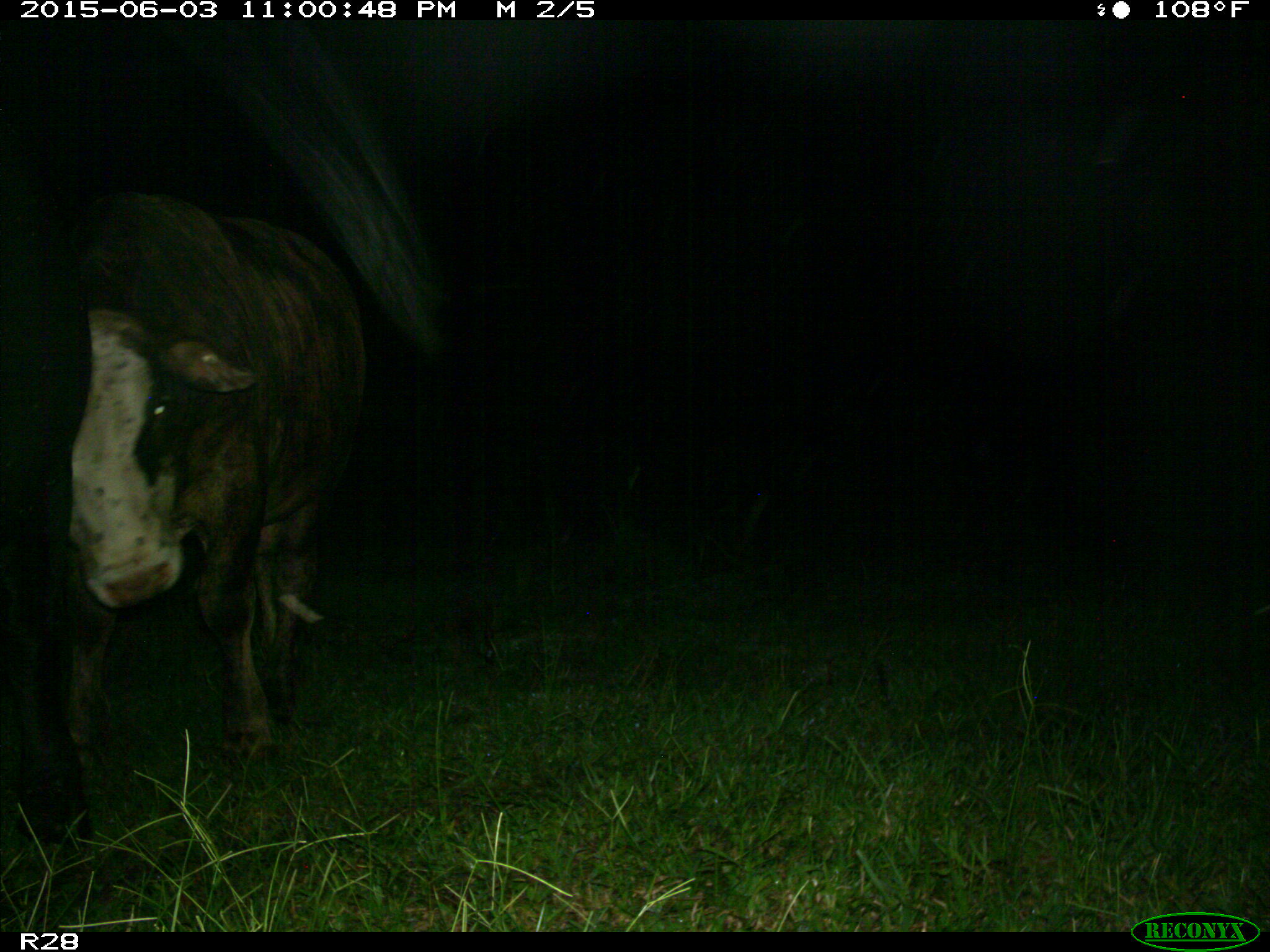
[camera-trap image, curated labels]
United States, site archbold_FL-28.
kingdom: Animalia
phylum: Chordata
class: Mammalia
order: Artiodactyla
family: Bovidae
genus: Bos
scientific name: Bos taurus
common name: domestic cow